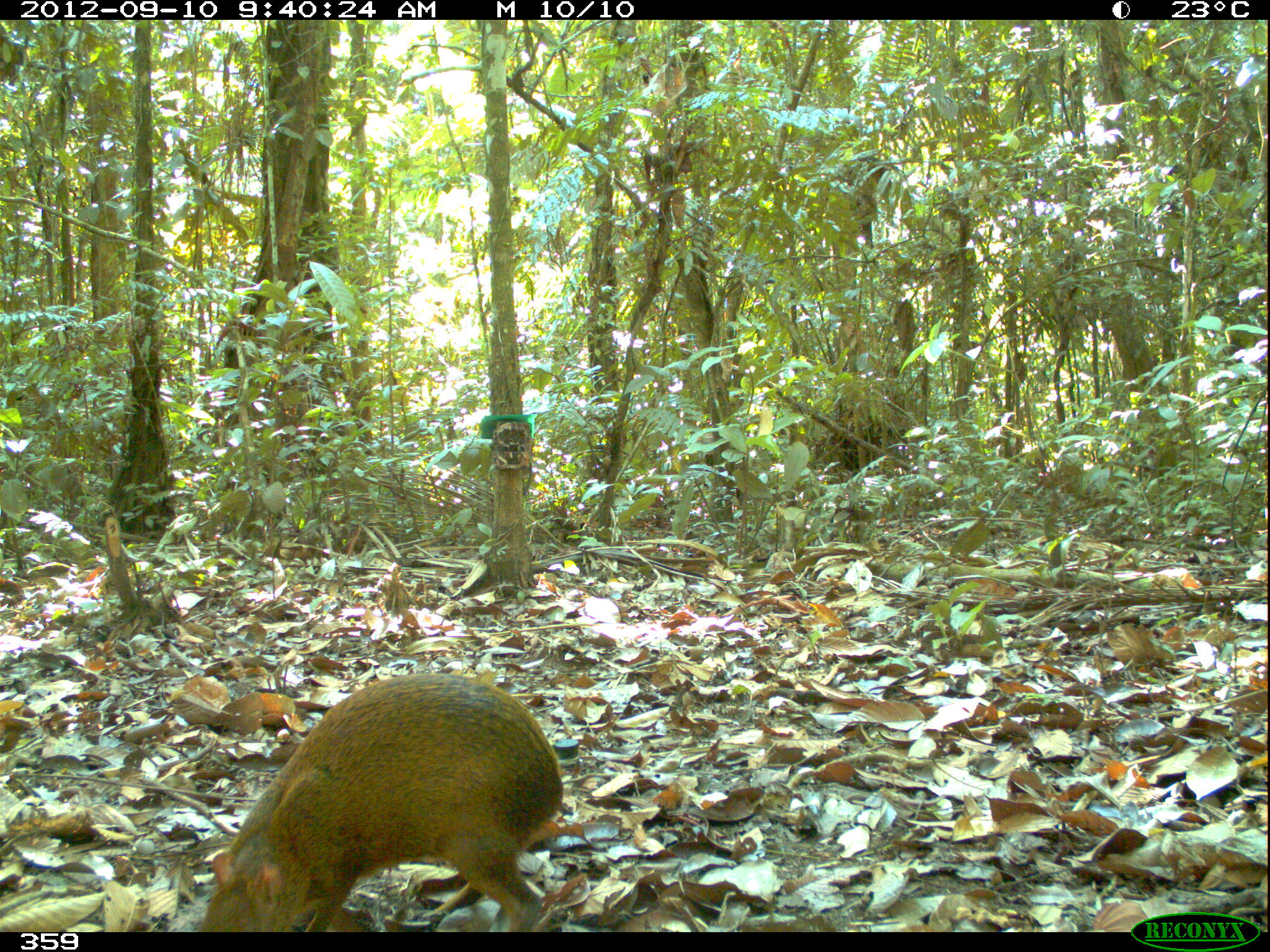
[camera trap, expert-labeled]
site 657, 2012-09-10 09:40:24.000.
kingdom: Animalia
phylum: Chordata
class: Mammalia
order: Rodentia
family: Dasyproctidae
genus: Dasyprocta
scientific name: Dasyprocta punctata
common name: central american agouti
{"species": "Dasyprocta punctata (central american agouti)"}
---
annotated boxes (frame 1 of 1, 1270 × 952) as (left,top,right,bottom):
dasyprocta punctata: (197,670,564,931)